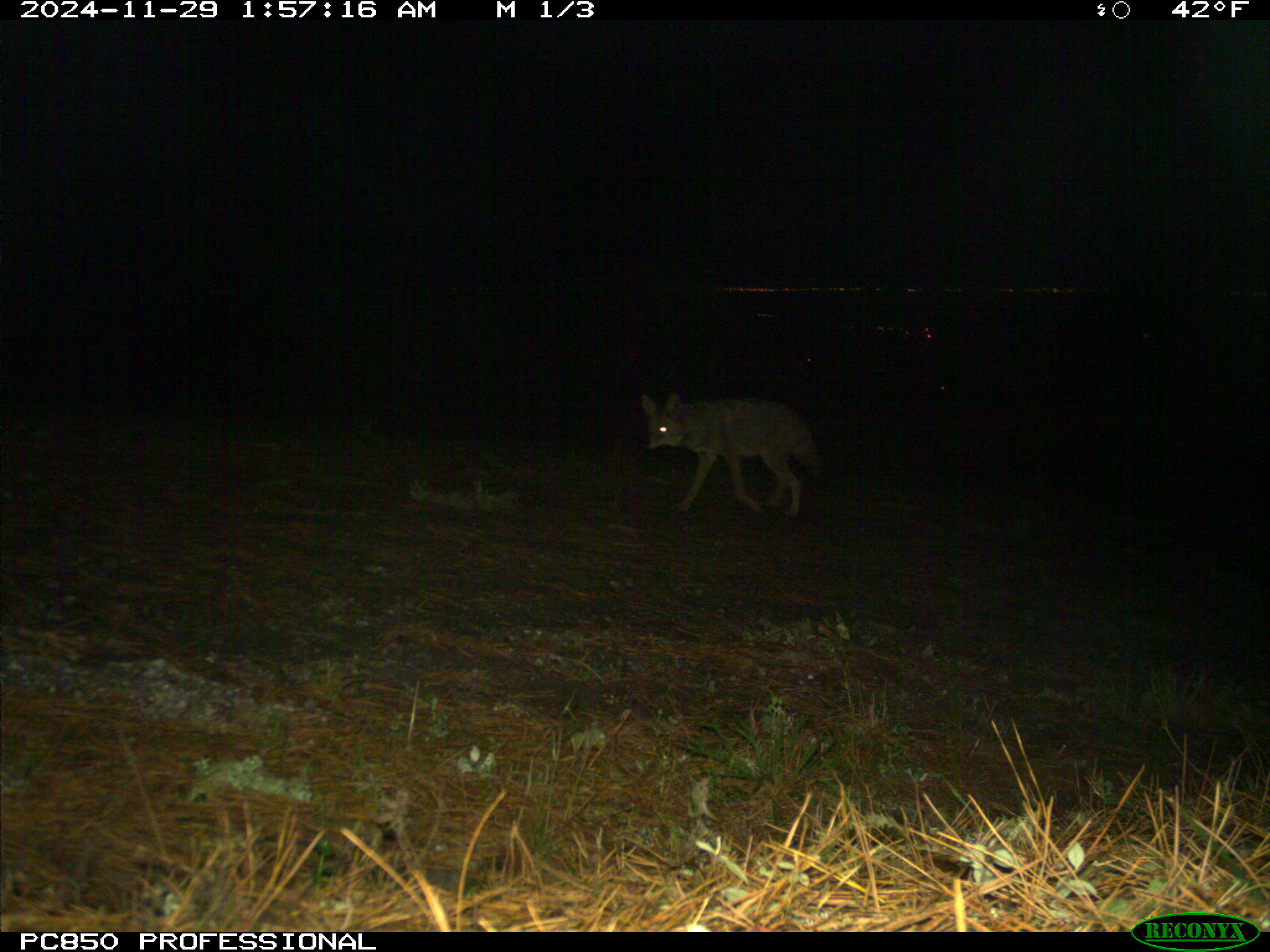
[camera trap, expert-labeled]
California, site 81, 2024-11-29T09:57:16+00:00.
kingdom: Animalia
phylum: Chordata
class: Mammalia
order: Carnivora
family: Canidae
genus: Canis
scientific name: Canis latrans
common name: coyote